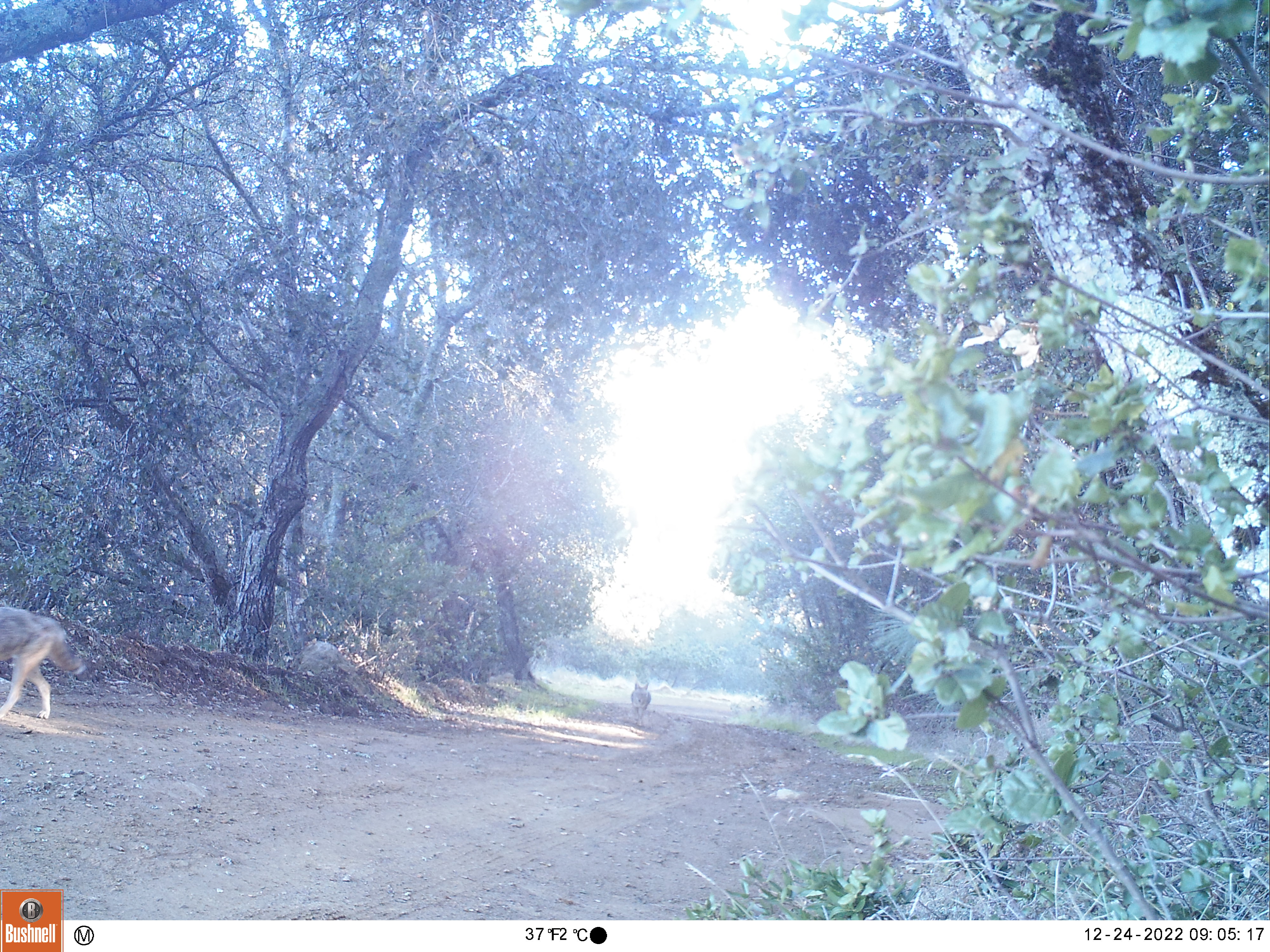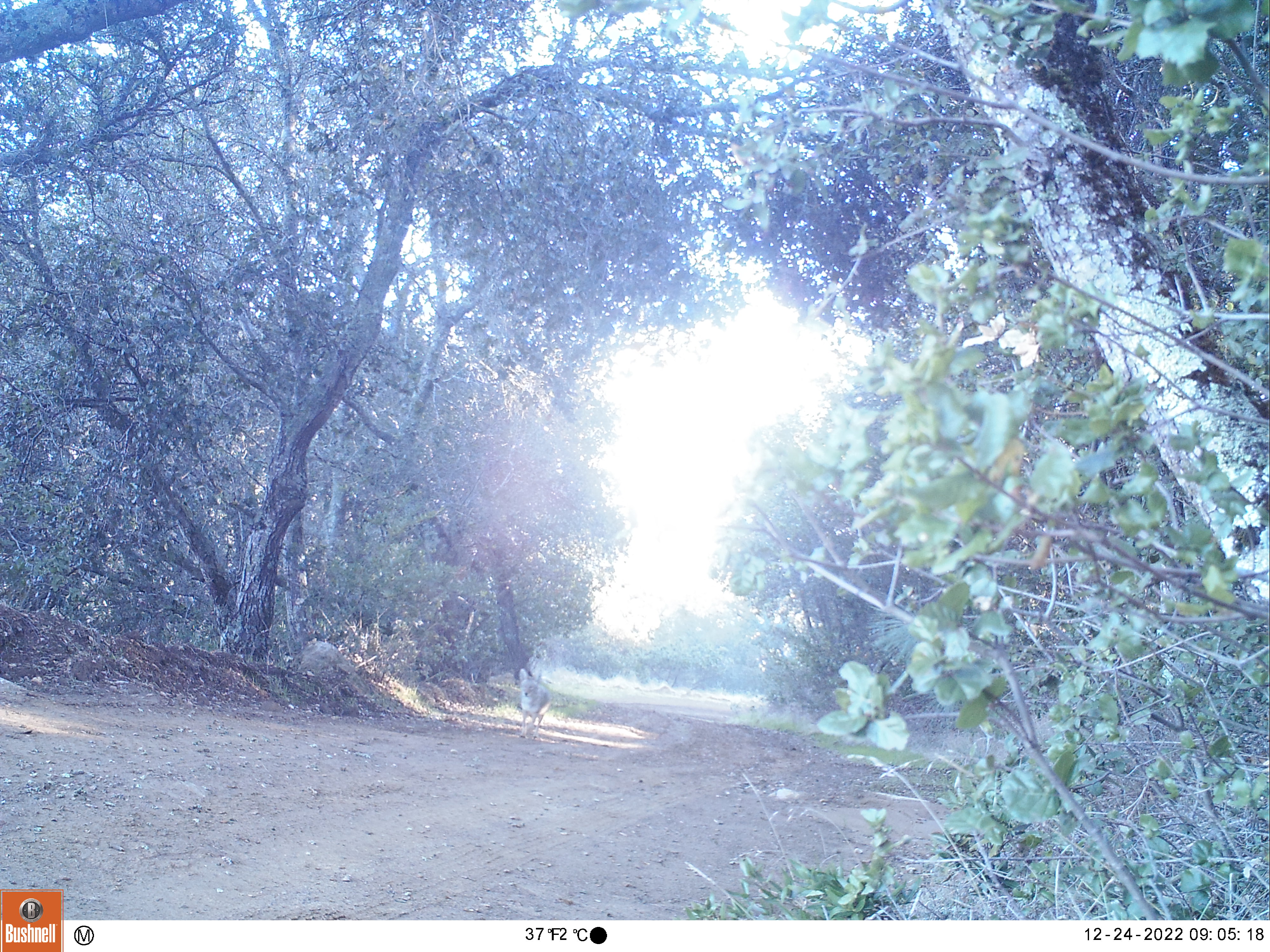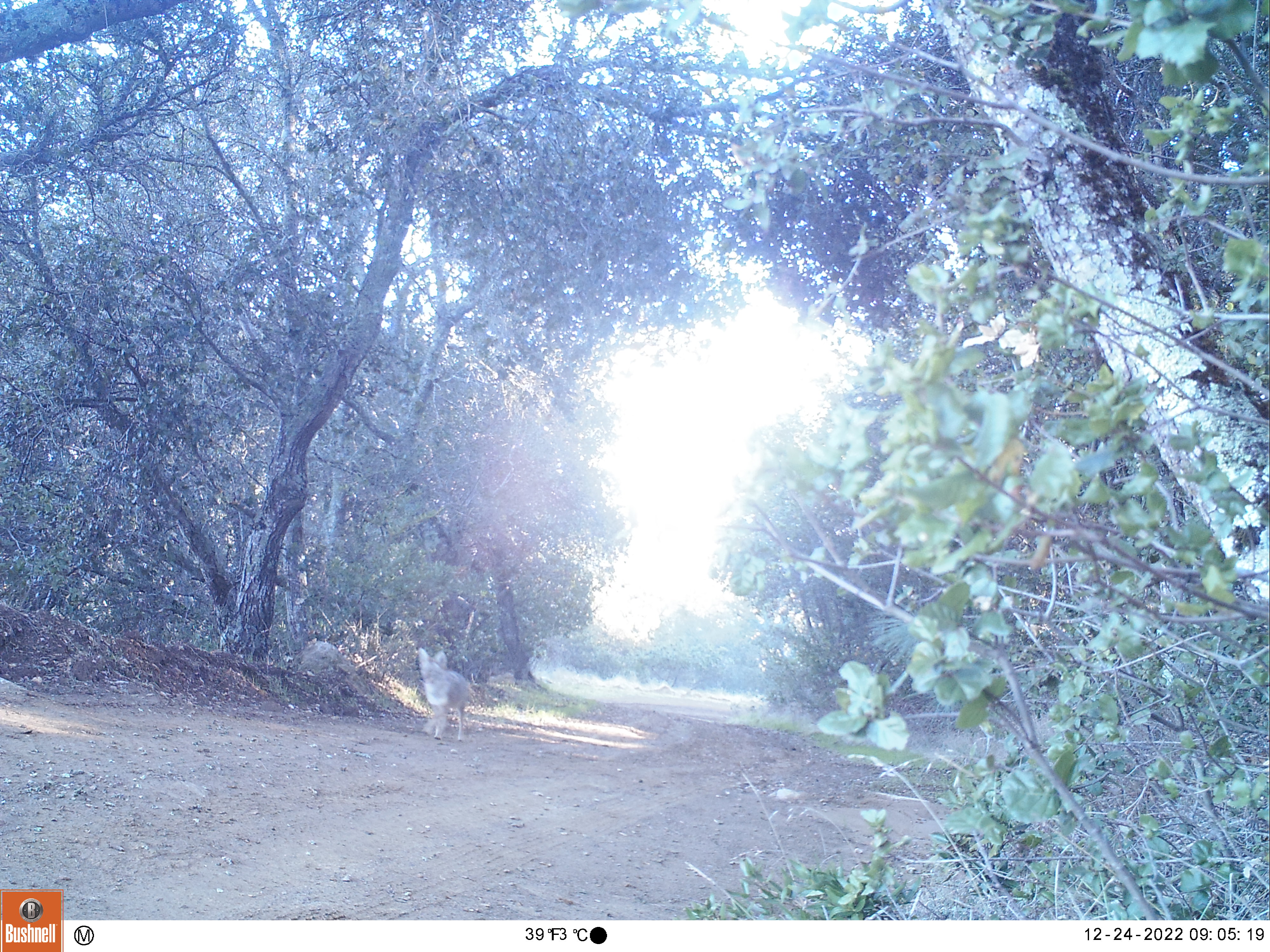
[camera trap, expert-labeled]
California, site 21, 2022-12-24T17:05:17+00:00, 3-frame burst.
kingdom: Animalia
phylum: Chordata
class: Mammalia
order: Carnivora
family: Canidae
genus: Canis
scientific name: Canis latrans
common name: coyote